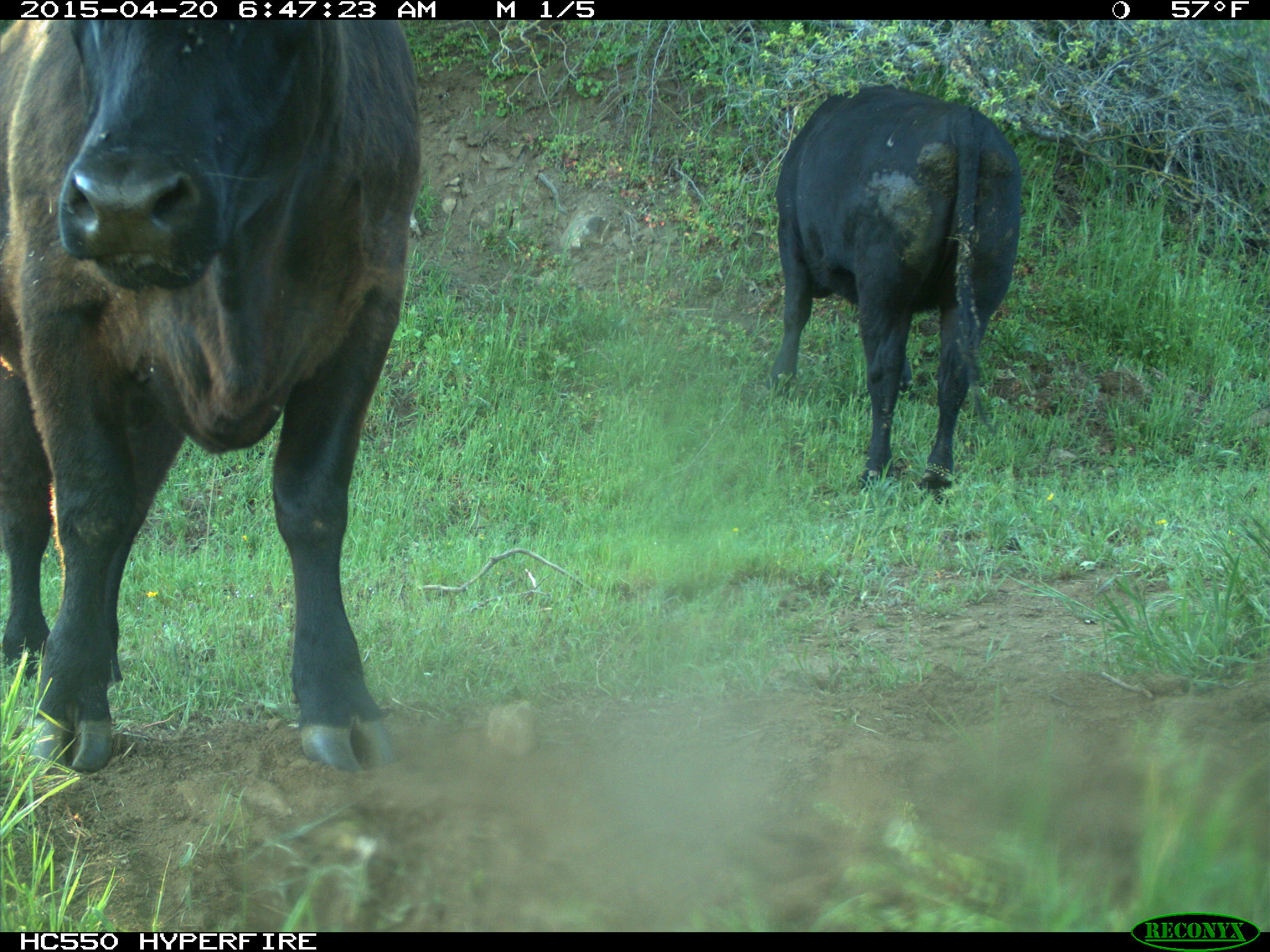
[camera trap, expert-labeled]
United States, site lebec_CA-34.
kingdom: Animalia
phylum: Chordata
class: Mammalia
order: Artiodactyla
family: Bovidae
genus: Bos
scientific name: Bos taurus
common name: domestic cow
Bos taurus (domestic cow).